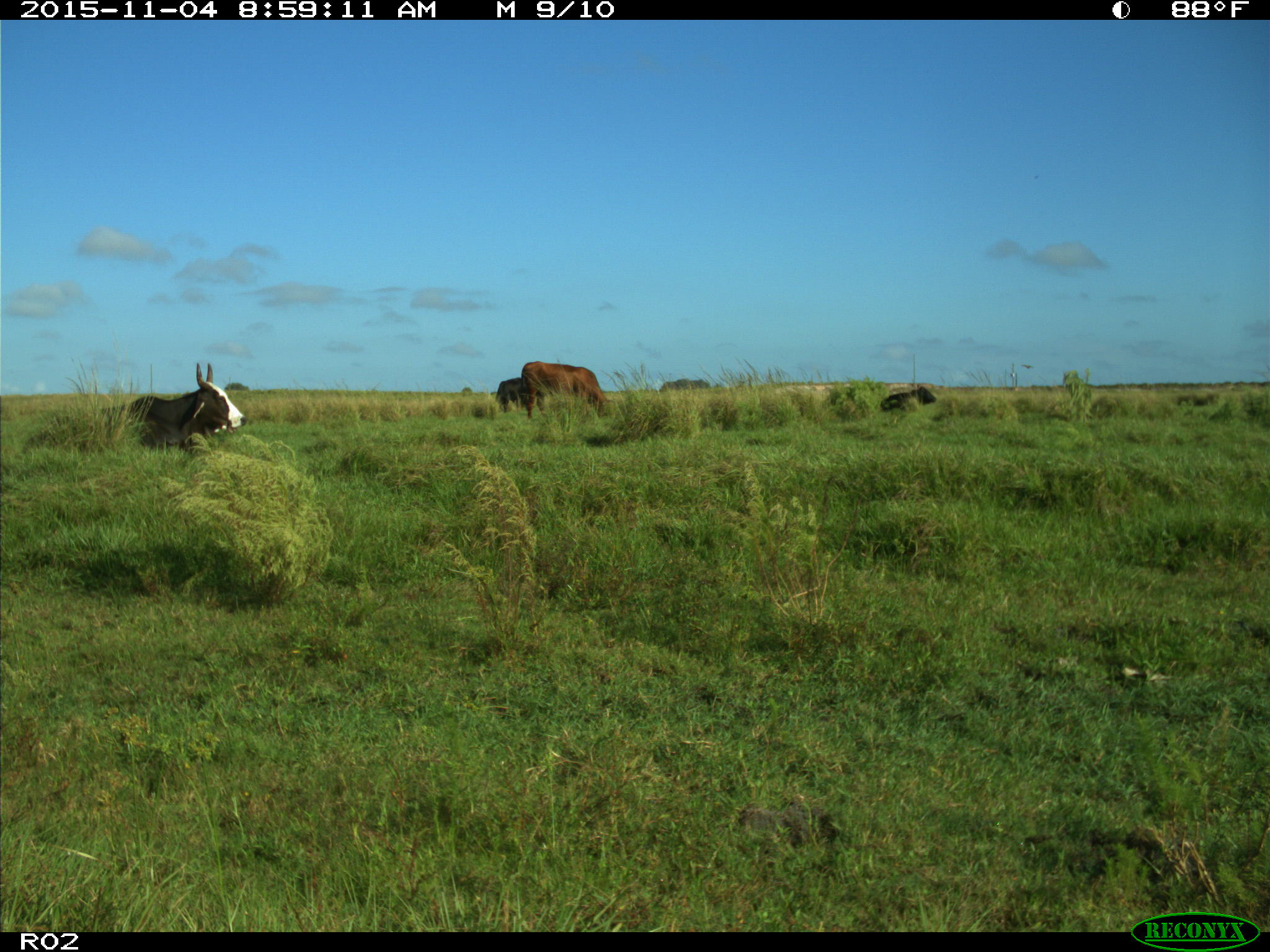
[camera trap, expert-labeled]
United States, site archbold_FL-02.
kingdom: Animalia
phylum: Chordata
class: Mammalia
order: Artiodactyla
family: Bovidae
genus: Bos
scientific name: Bos taurus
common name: domestic cow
Bos taurus (domestic cow).